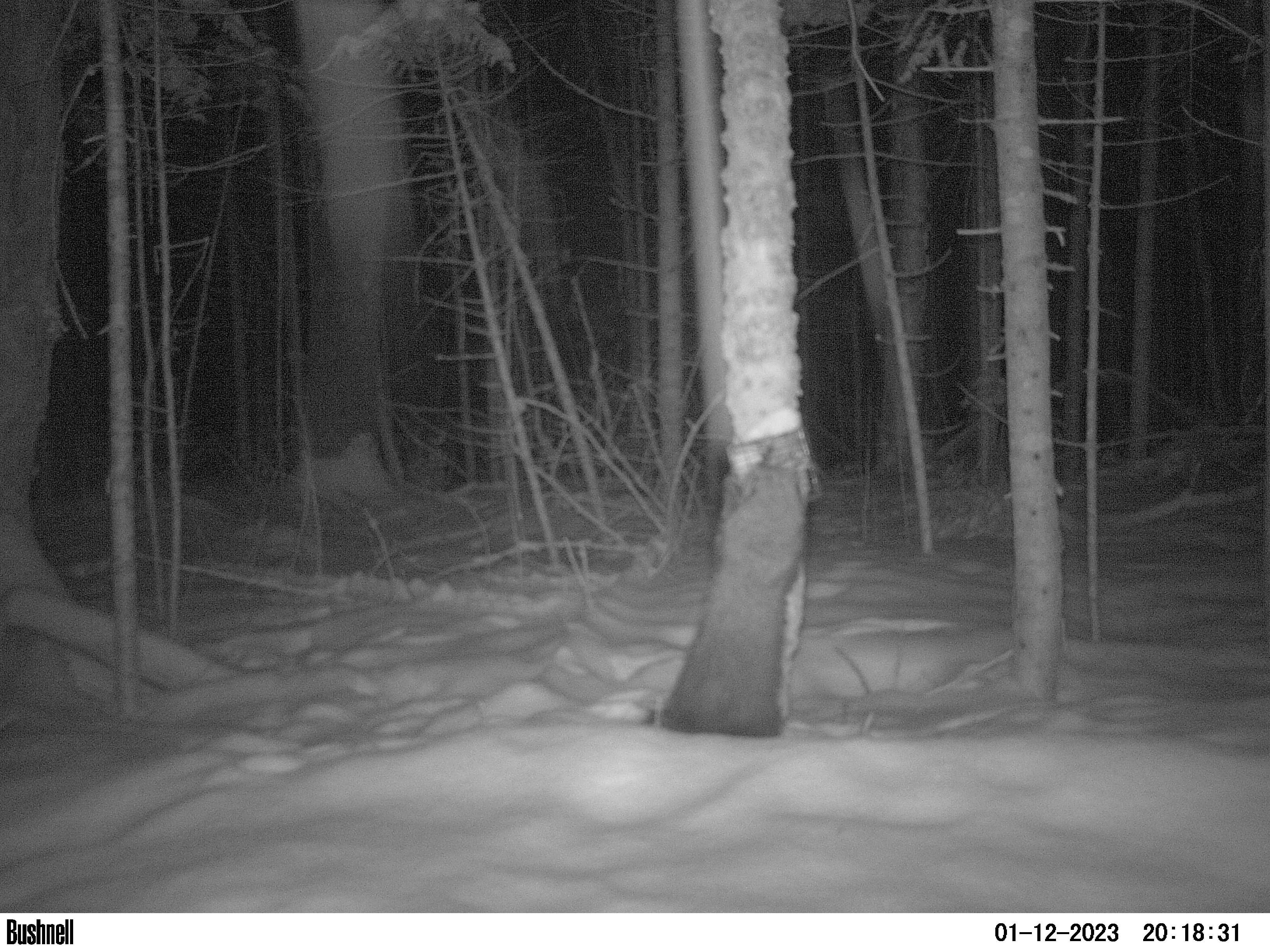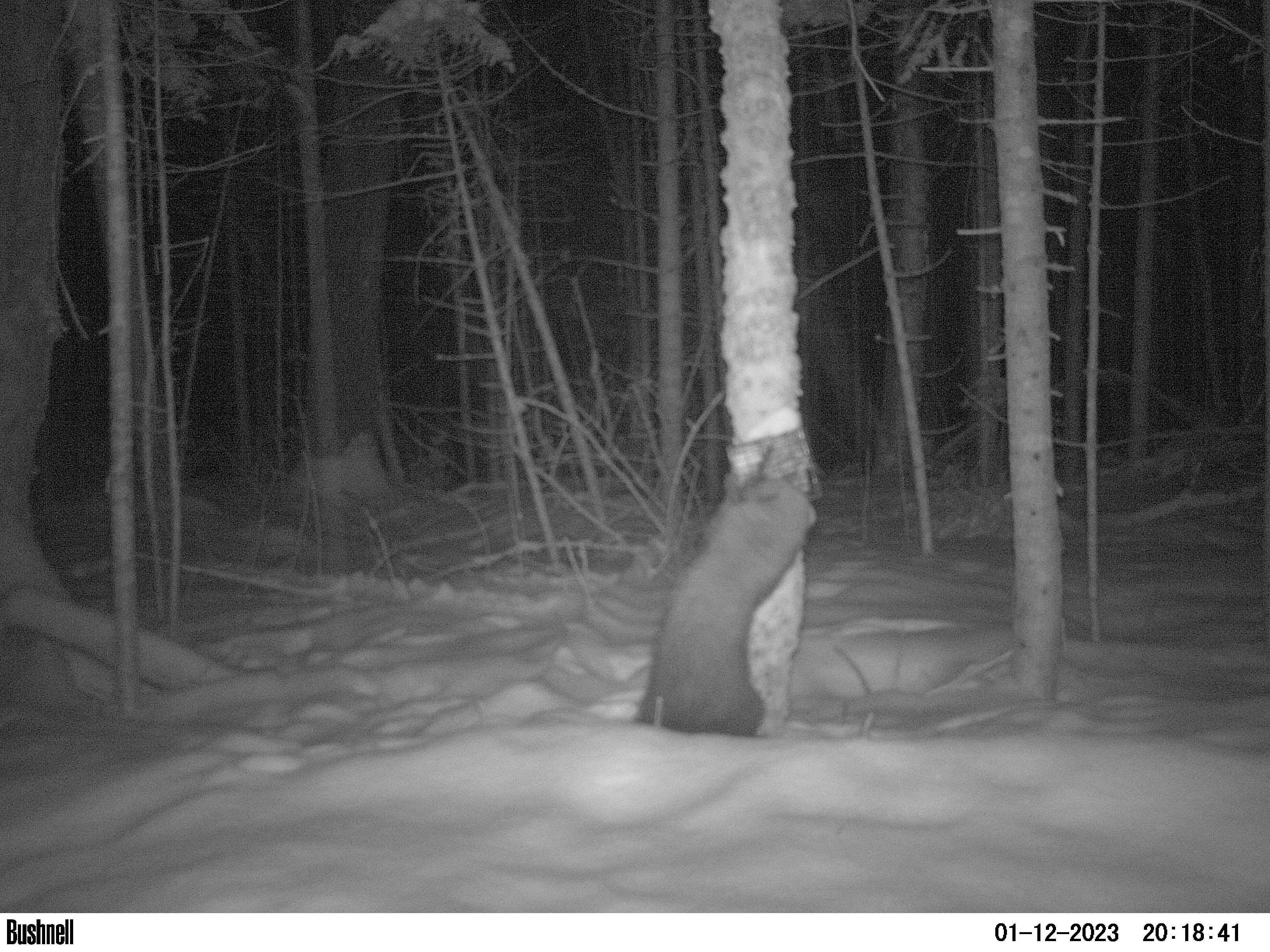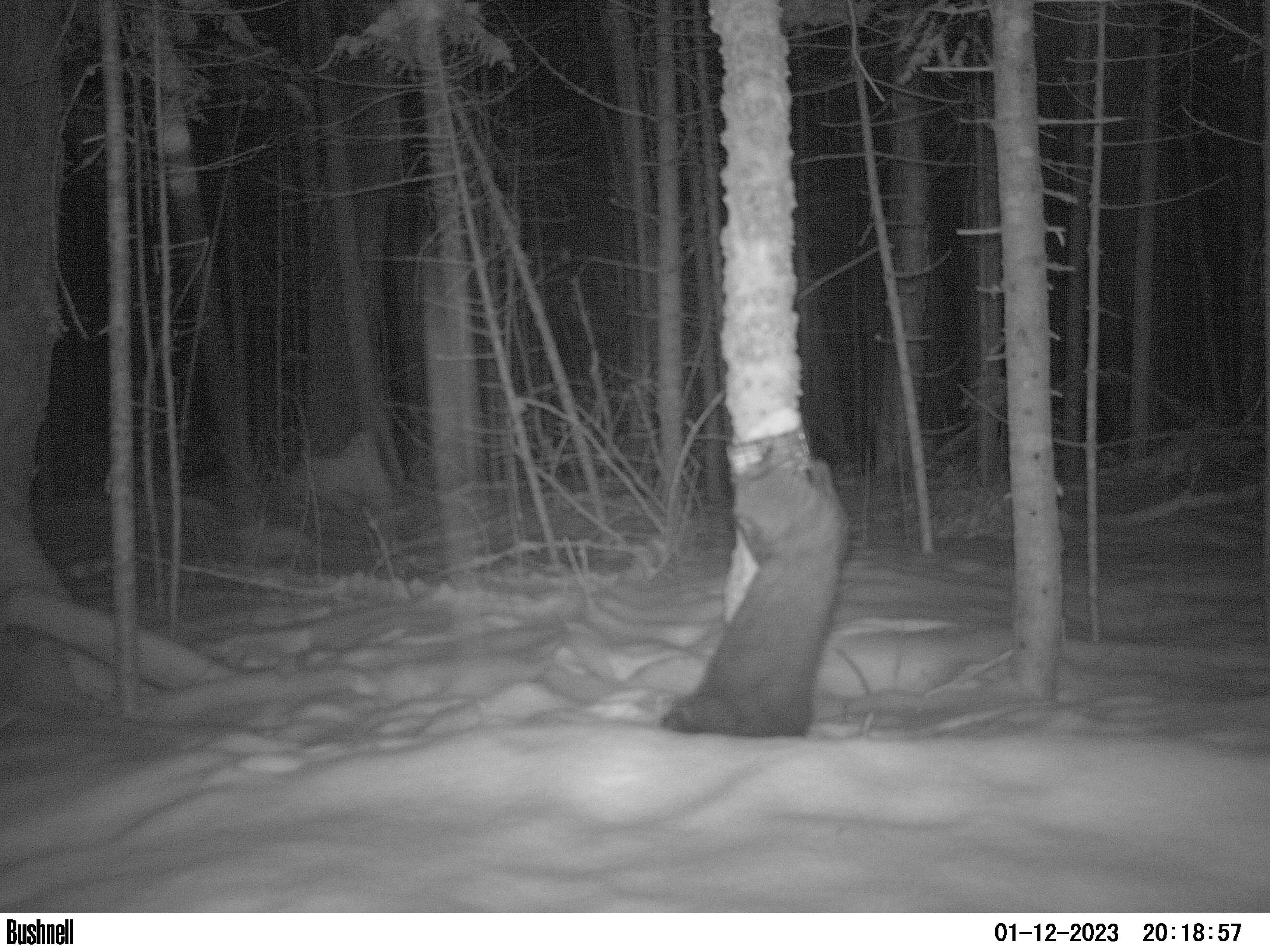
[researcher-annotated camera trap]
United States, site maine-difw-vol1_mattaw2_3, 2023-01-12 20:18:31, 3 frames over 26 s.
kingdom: Animalia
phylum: Chordata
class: Mammalia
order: Carnivora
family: Mustelidae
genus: Pekania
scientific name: Pekania pennanti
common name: fisher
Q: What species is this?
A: Fisher (Pekania pennanti).